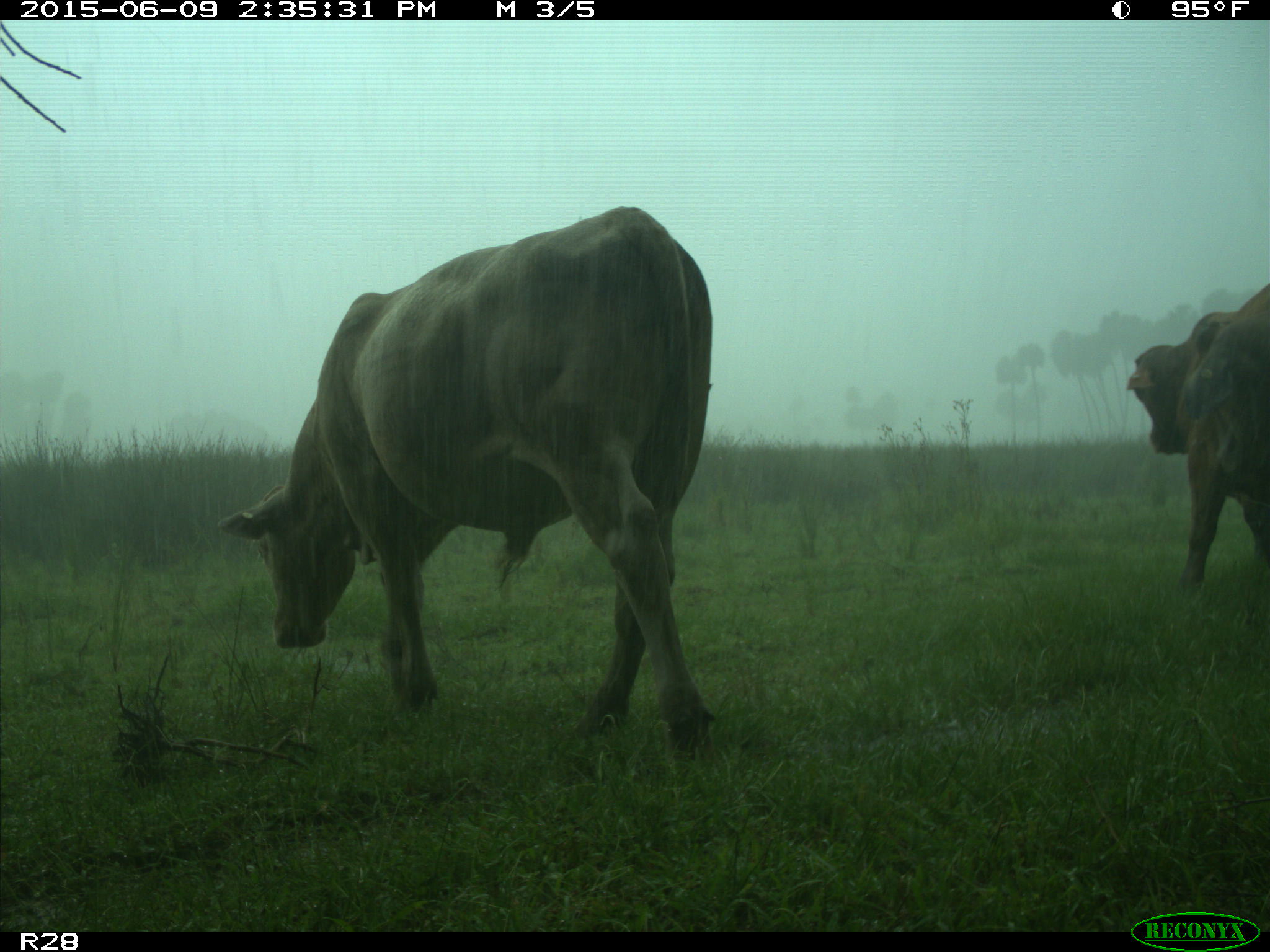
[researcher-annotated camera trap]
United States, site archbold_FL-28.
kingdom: Animalia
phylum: Chordata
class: Mammalia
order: Artiodactyla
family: Bovidae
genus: Bos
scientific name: Bos taurus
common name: domestic cow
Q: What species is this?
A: Bos taurus (domestic cow).